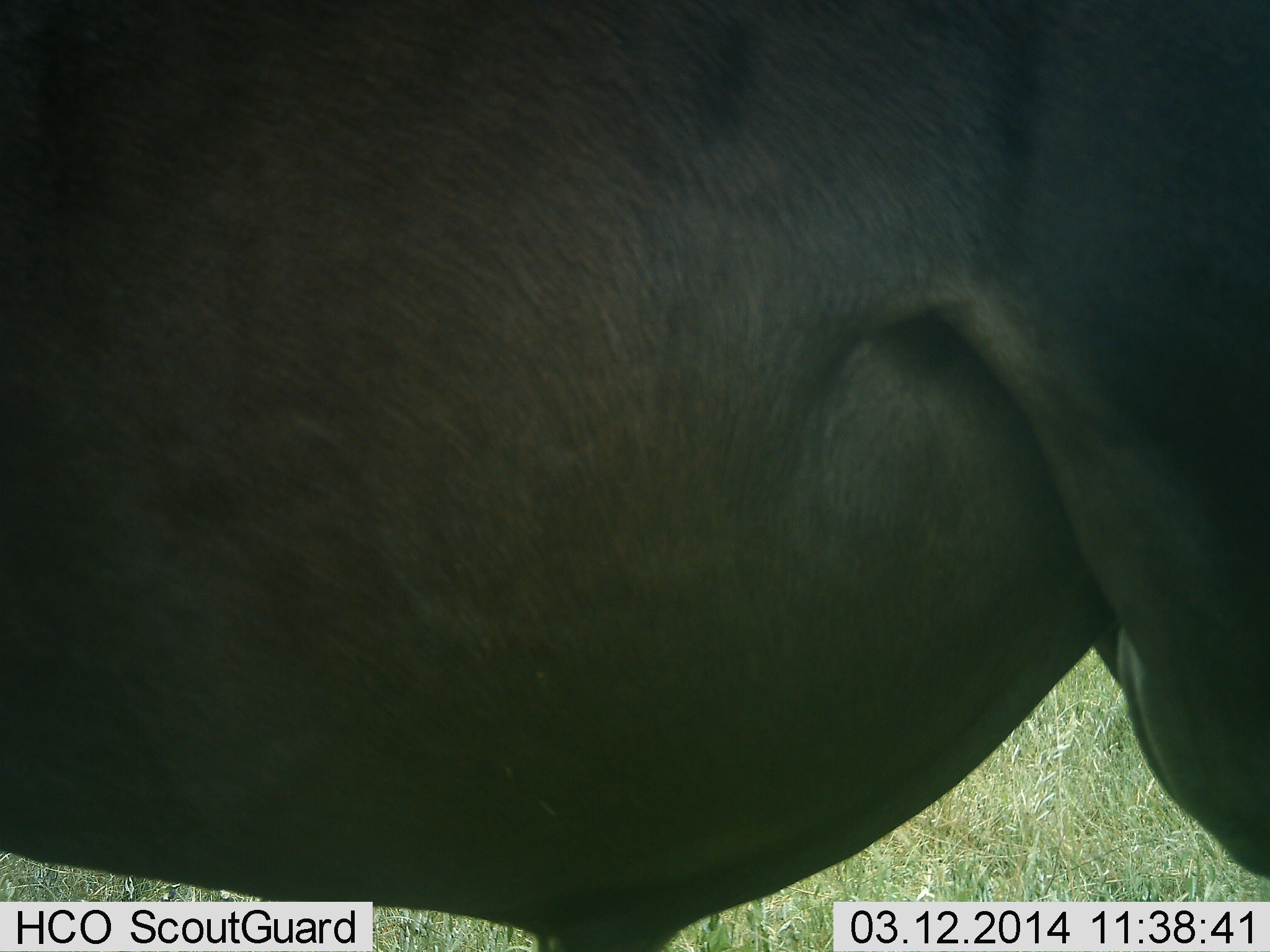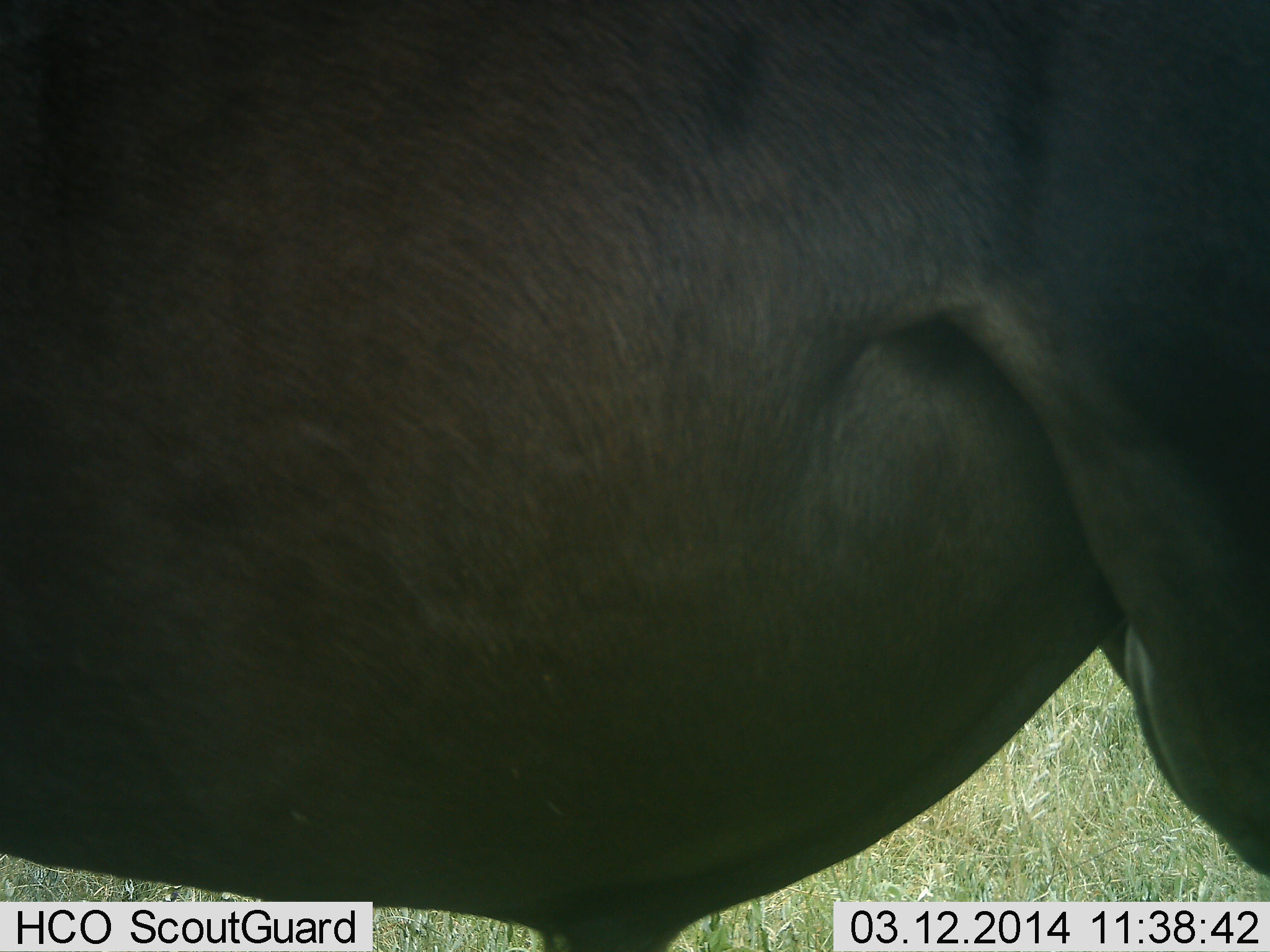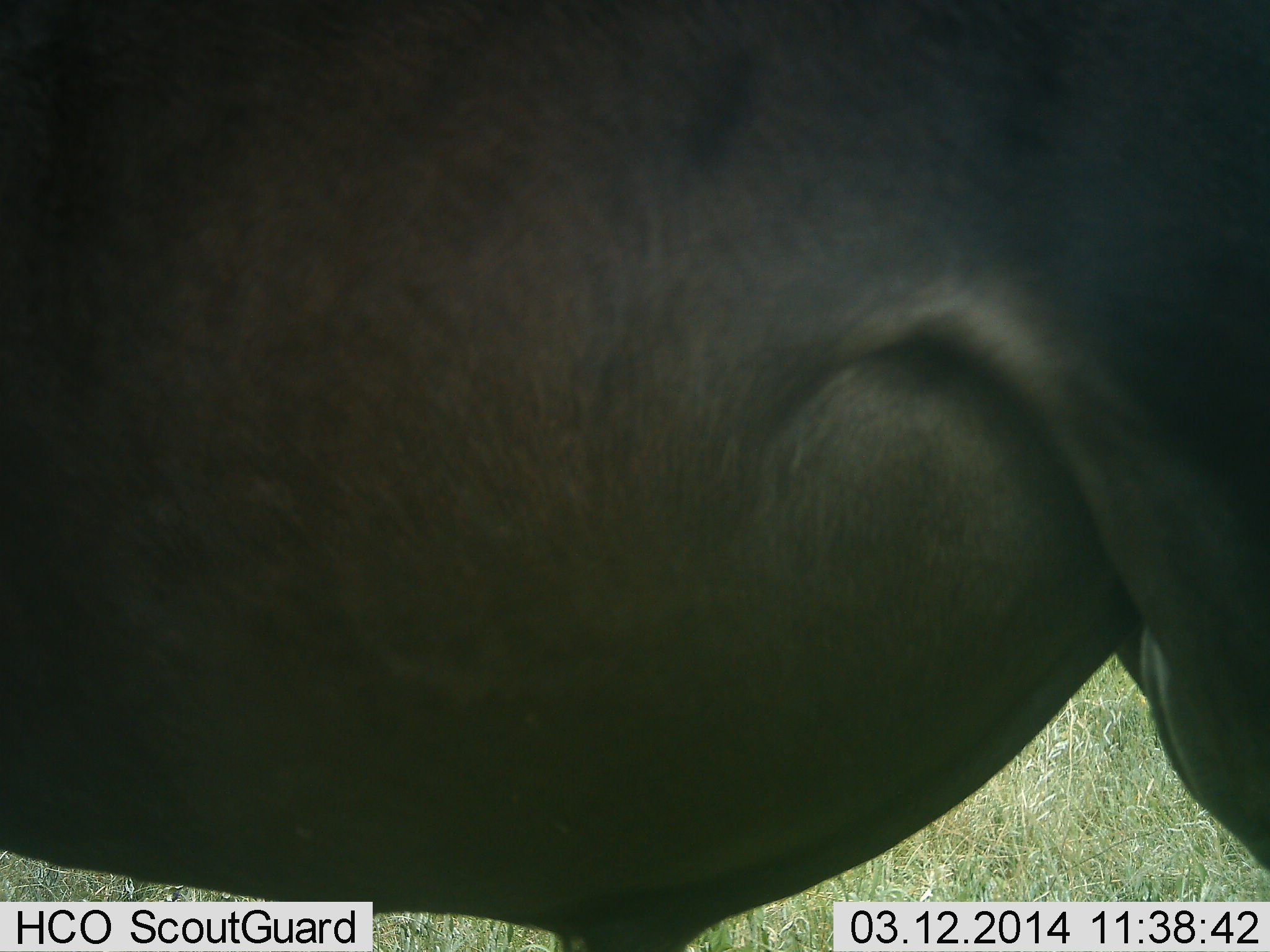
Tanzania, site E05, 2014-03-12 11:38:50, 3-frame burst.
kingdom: Animalia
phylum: Chordata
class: Mammalia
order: Artiodactyla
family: Bovidae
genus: Connochaetes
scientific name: Connochaetes taurinus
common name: blue wildebeest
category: wildebeest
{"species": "wildebeest (blue wildebeest) (Connochaetes taurinus)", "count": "1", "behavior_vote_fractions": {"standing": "100%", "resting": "0%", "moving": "0%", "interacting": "0%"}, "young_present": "0%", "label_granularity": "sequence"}